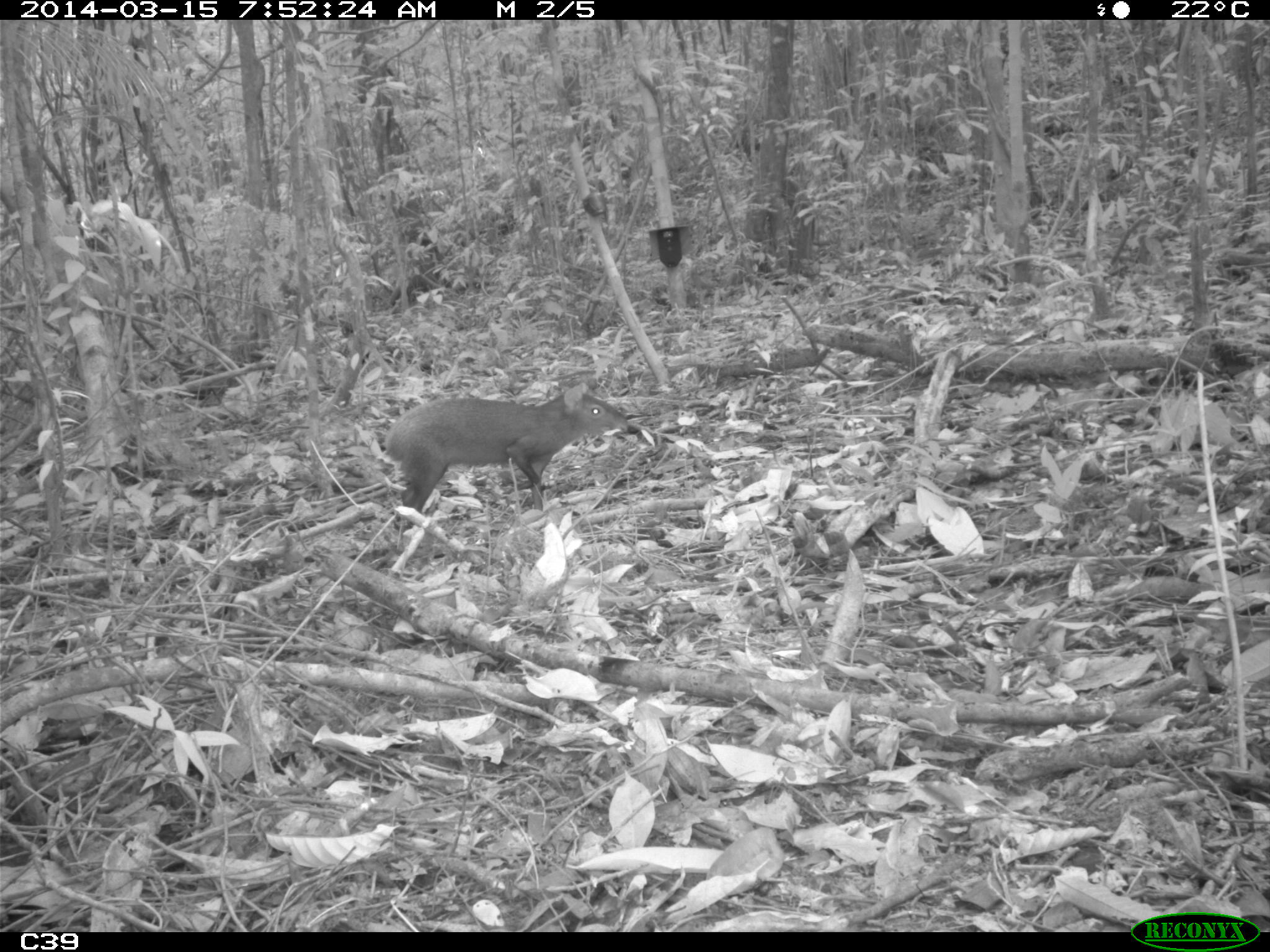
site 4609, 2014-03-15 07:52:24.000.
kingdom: Animalia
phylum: Chordata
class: Mammalia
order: Rodentia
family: Dasyproctidae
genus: Dasyprocta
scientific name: Dasyprocta leporina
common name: red-rumped agouti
Dasyprocta leporina (red-rumped agouti), count 1, age adult.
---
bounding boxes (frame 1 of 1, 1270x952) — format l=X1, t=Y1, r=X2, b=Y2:
dasyprocta leporina: l=384, t=381, r=628, b=533